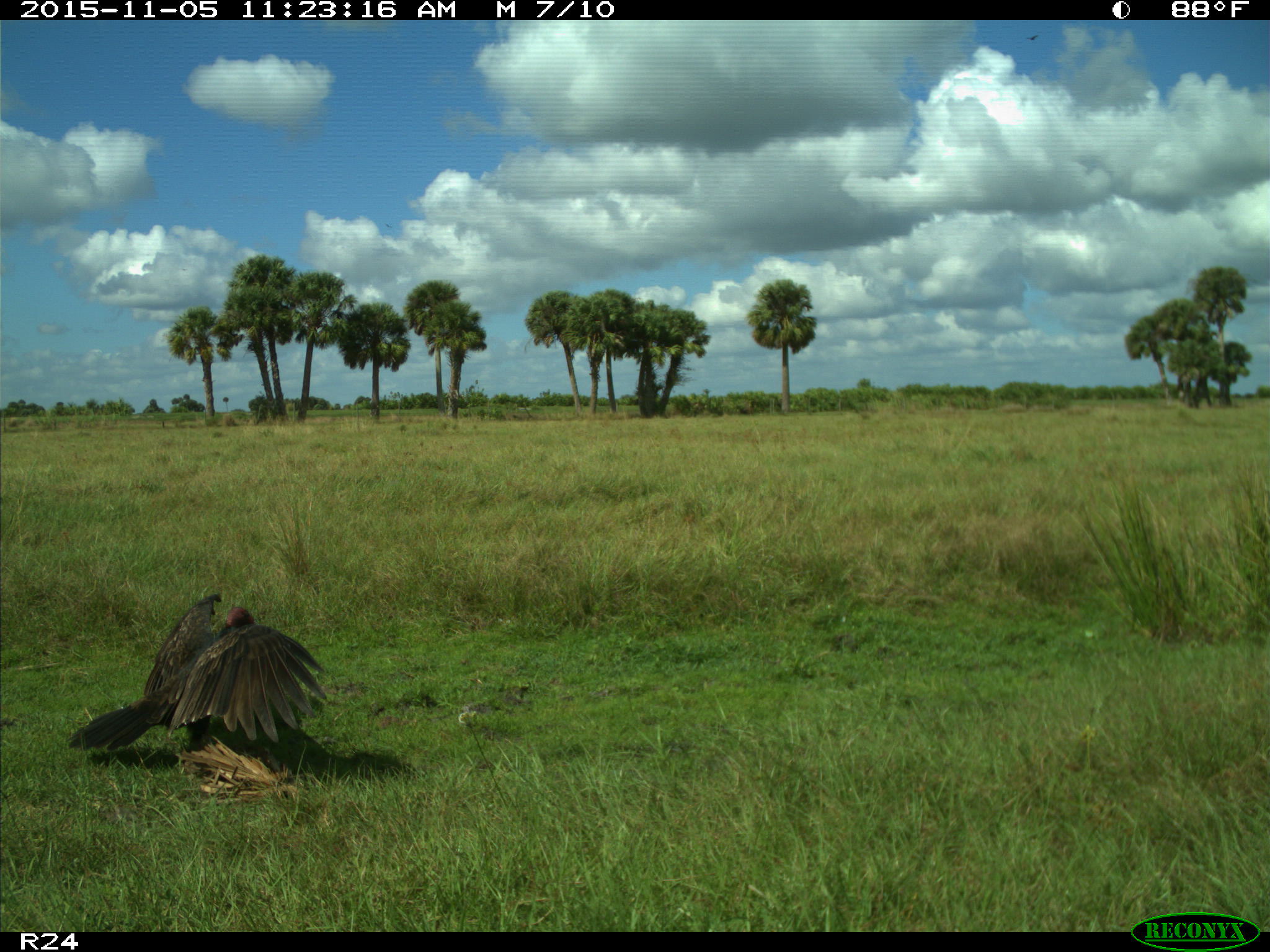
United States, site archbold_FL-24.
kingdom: Animalia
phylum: Chordata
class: Aves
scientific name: Aves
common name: birds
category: unidentified bird